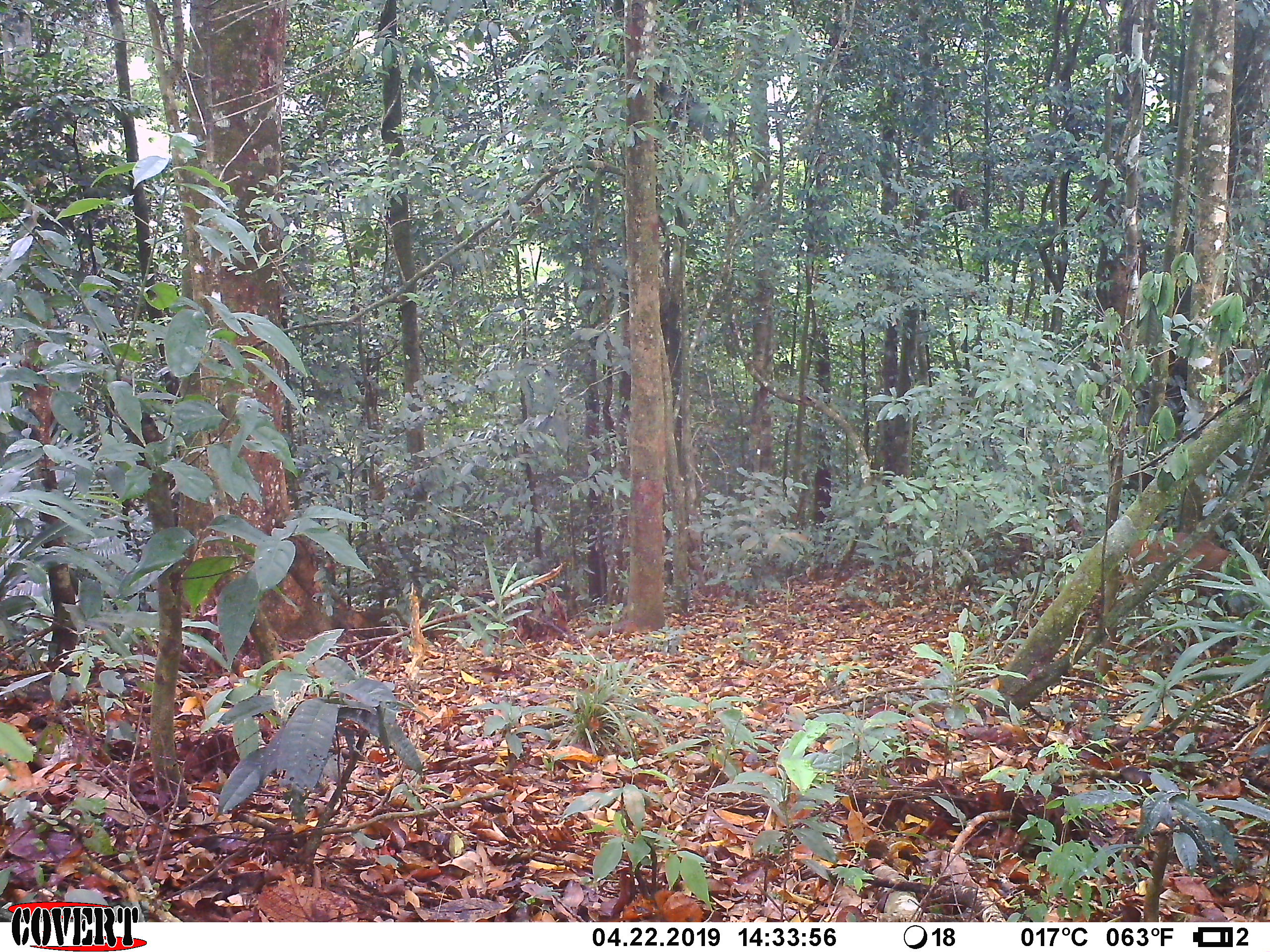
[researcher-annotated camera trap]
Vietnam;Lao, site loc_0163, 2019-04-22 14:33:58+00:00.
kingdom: Animalia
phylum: Chordata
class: Mammalia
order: Artiodactyla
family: Cervidae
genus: Muntiacus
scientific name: Muntiacus vuquangensis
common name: large-antlered muntjac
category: large antlered muntjac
Large antlered muntjac (large-antlered muntjac) (Muntiacus vuquangensis). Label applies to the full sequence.